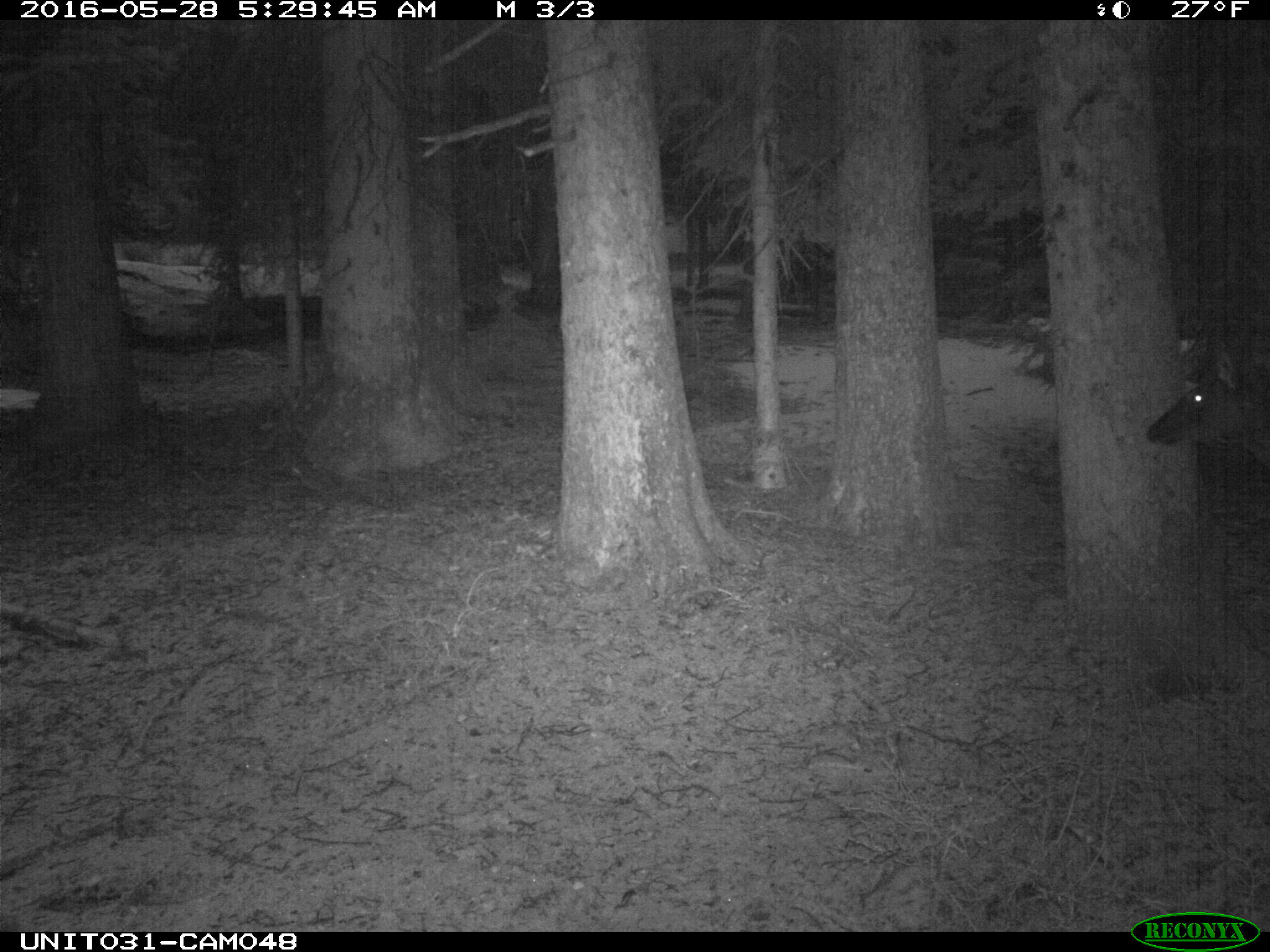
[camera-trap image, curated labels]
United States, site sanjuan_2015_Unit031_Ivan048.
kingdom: Animalia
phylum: Chordata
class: Mammalia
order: Artiodactyla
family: Cervidae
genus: Cervus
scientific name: Cervus elaphus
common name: red deer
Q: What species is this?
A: Cervus elaphus (red deer).